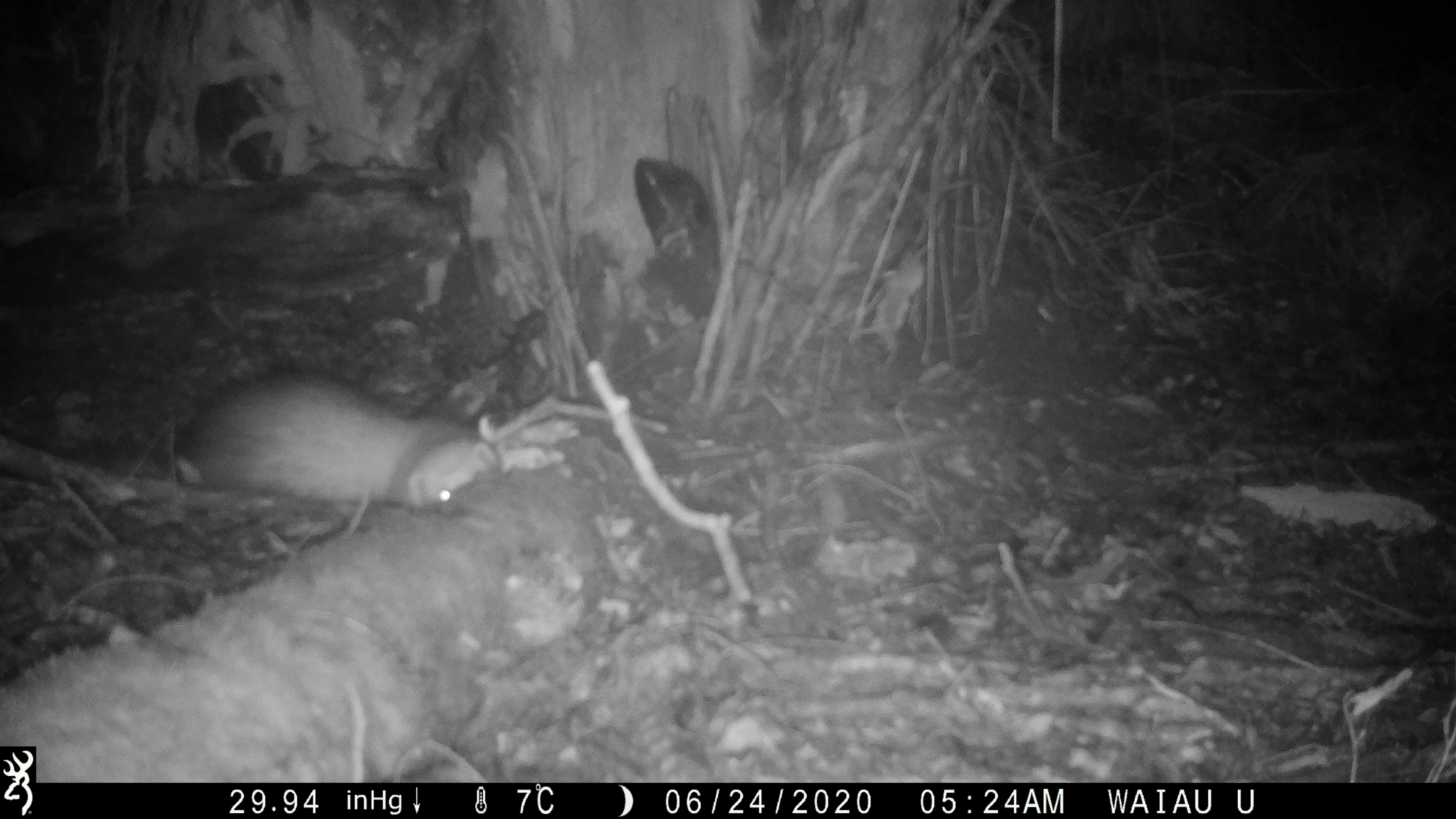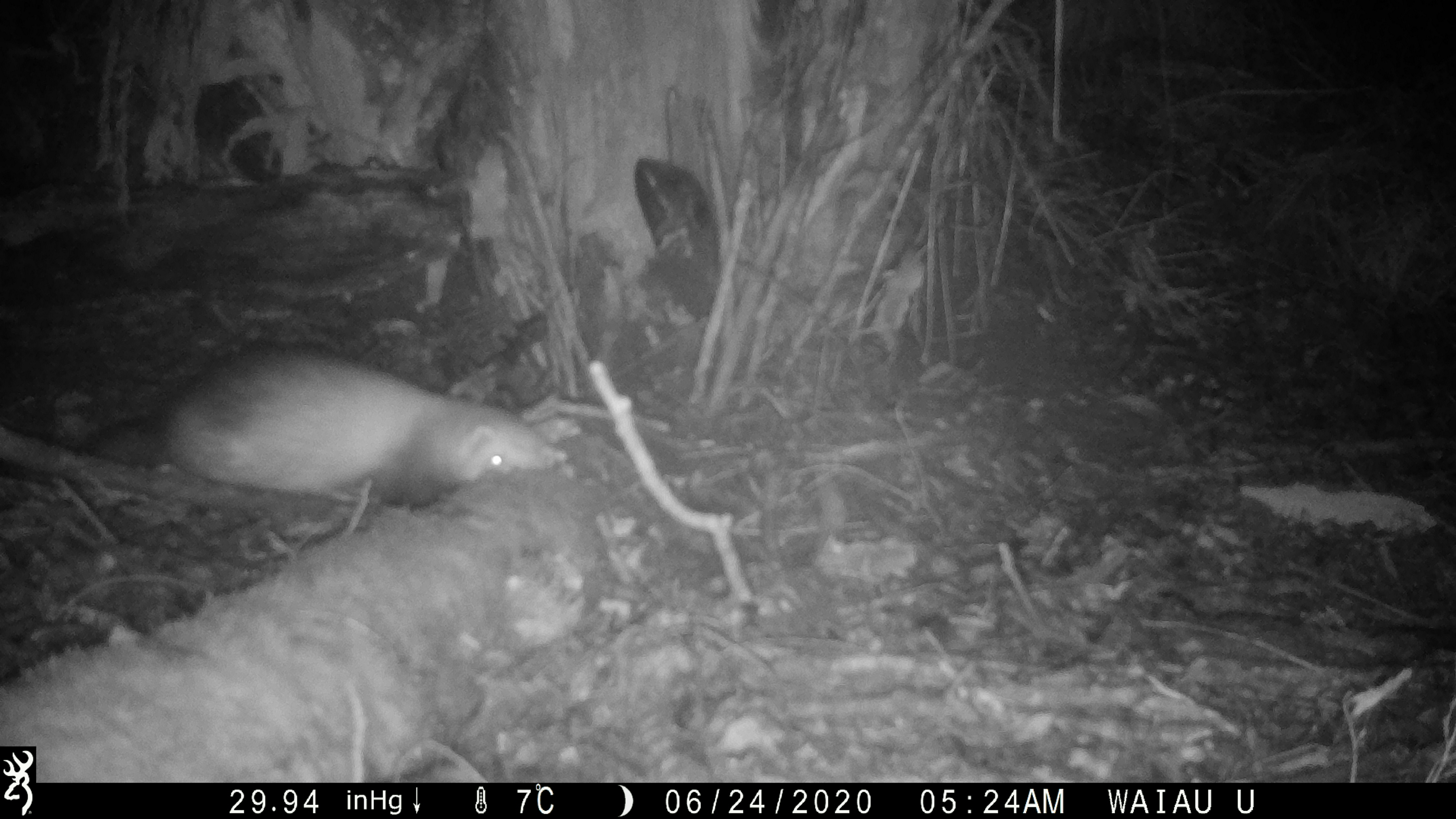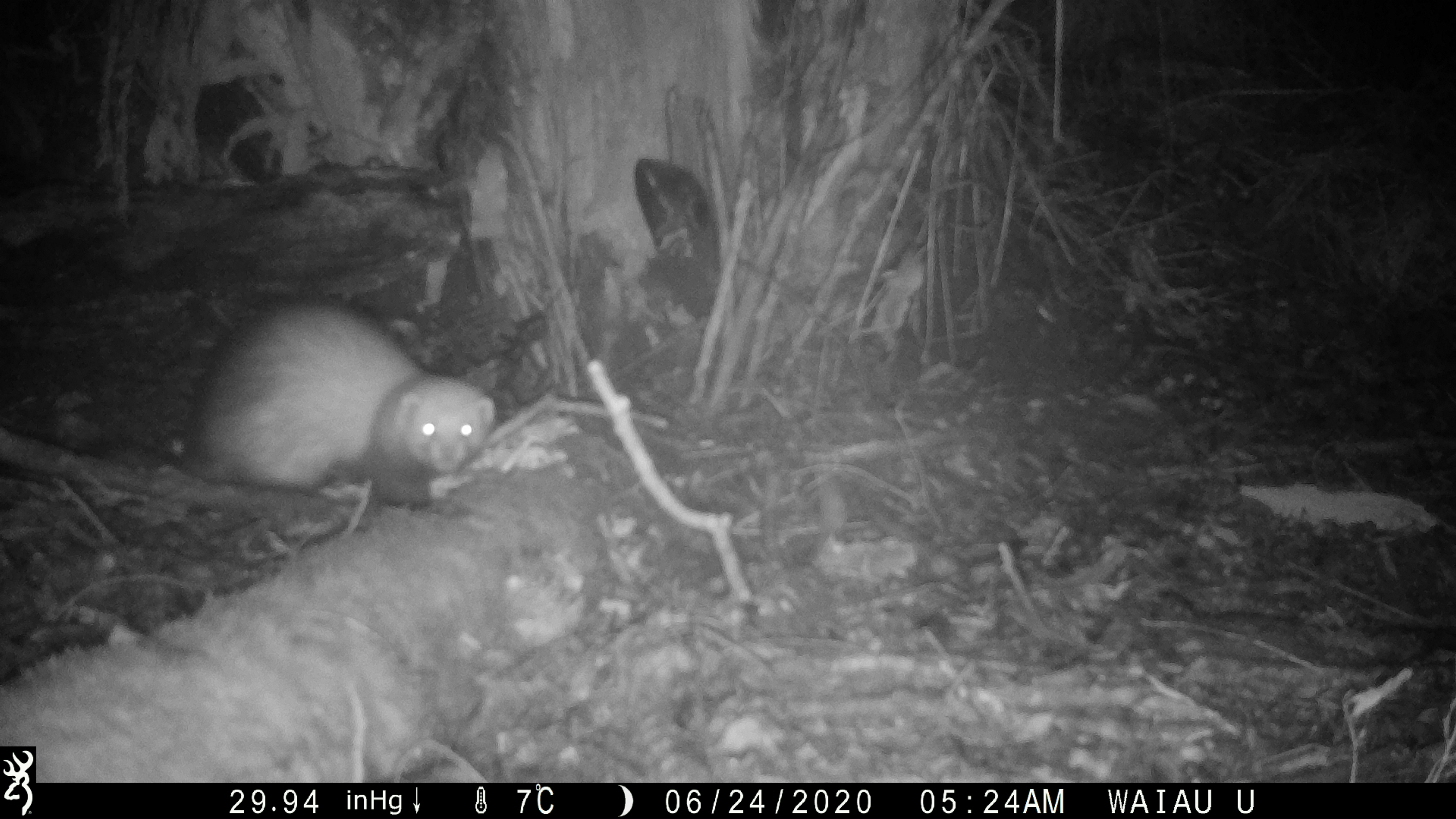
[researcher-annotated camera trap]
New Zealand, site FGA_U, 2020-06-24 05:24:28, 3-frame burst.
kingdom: Animalia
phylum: Chordata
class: Mammalia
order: Carnivora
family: Mustelidae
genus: Mustela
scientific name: Mustela furo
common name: ferret